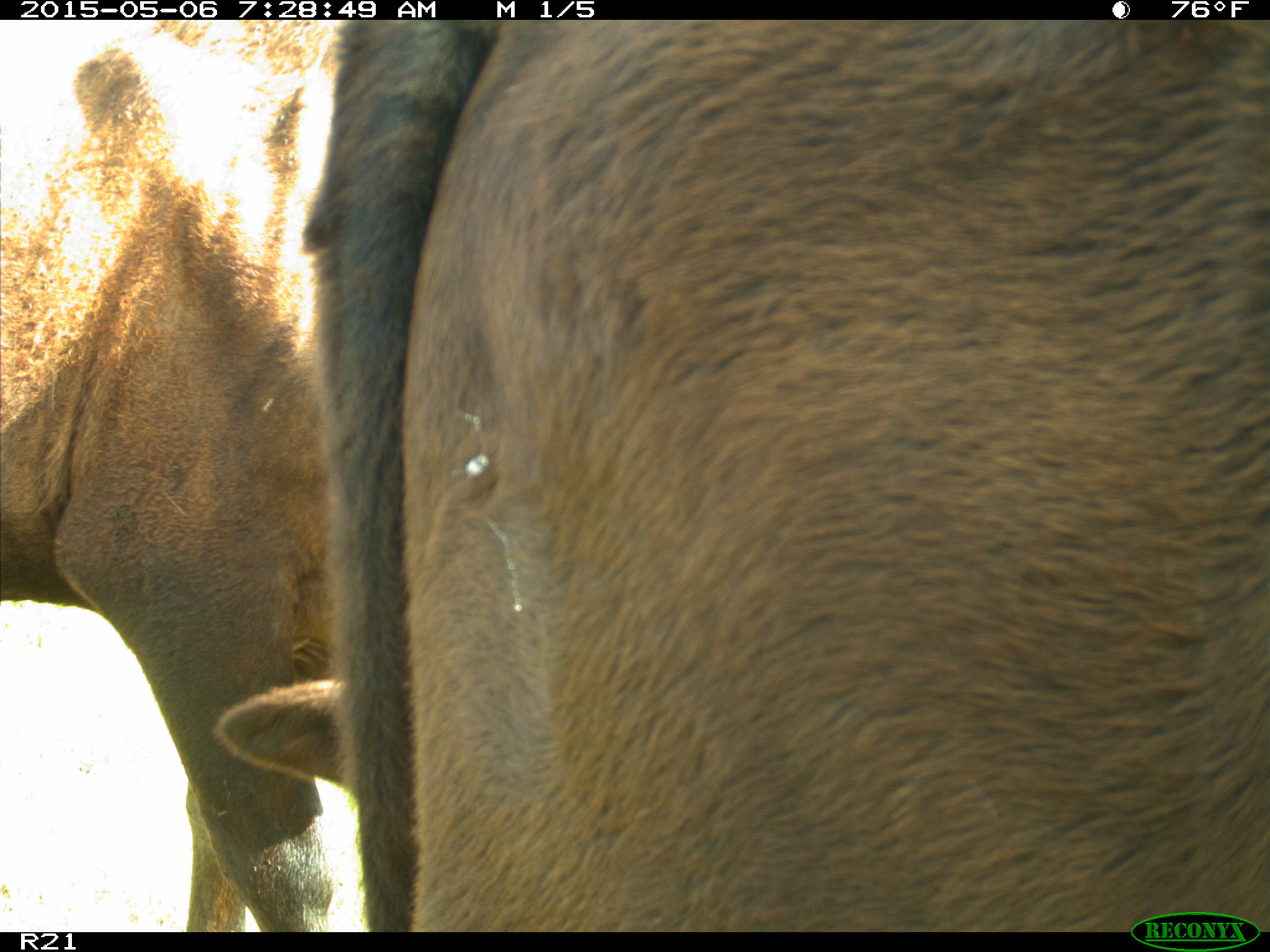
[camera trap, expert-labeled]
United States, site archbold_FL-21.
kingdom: Animalia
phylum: Chordata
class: Mammalia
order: Artiodactyla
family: Bovidae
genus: Bos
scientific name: Bos taurus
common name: domestic cow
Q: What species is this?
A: Bos taurus (domestic cow).